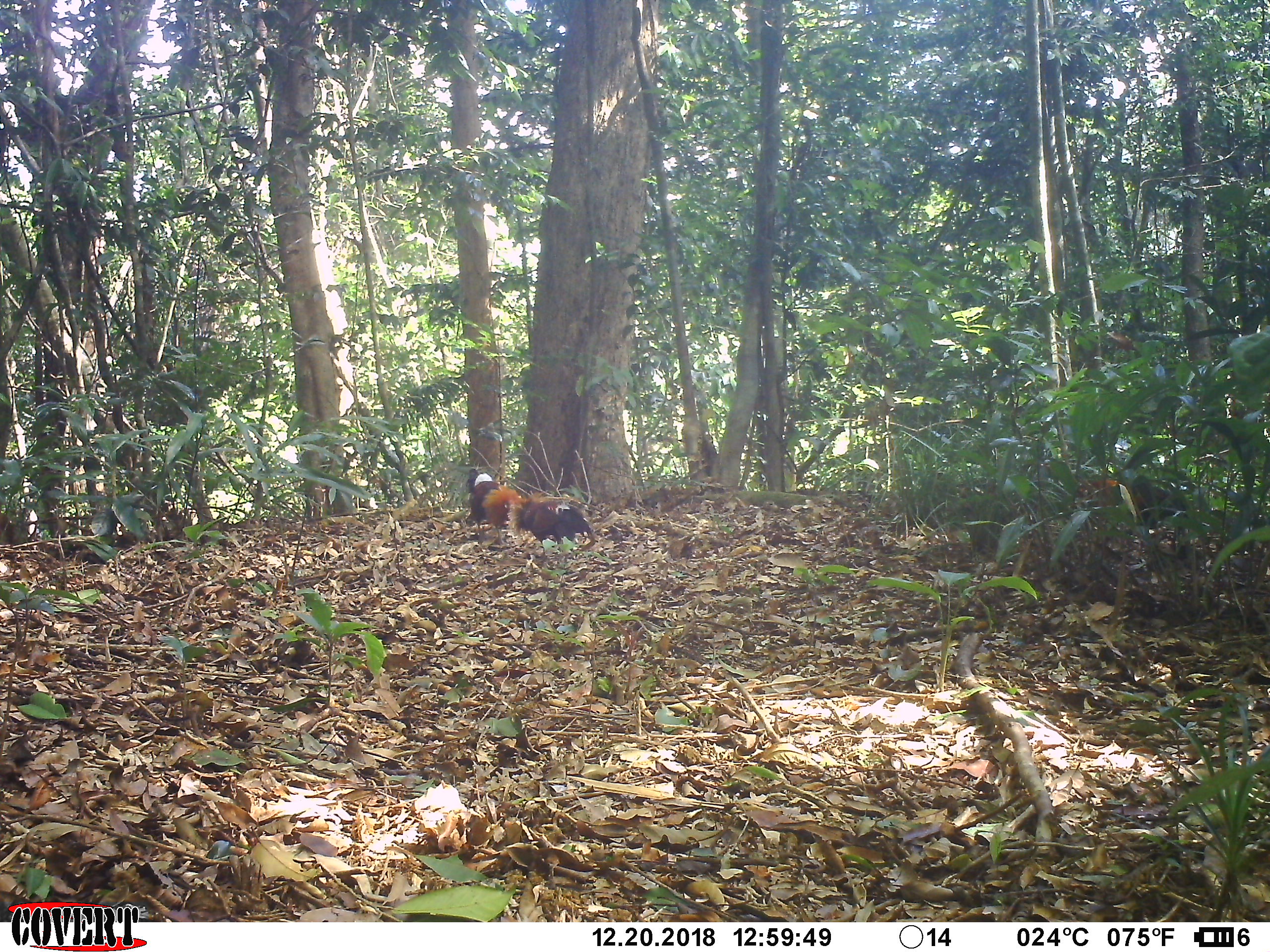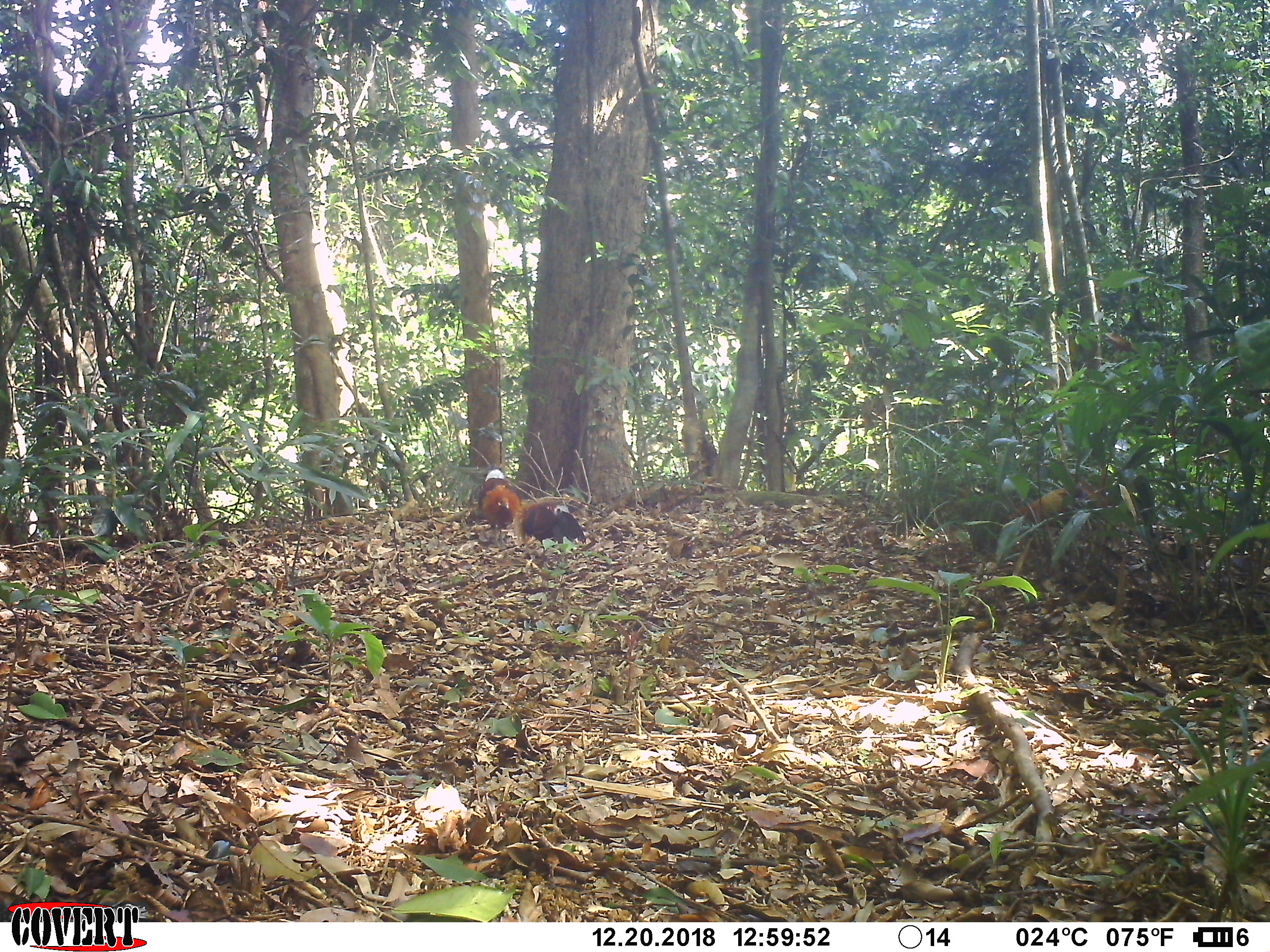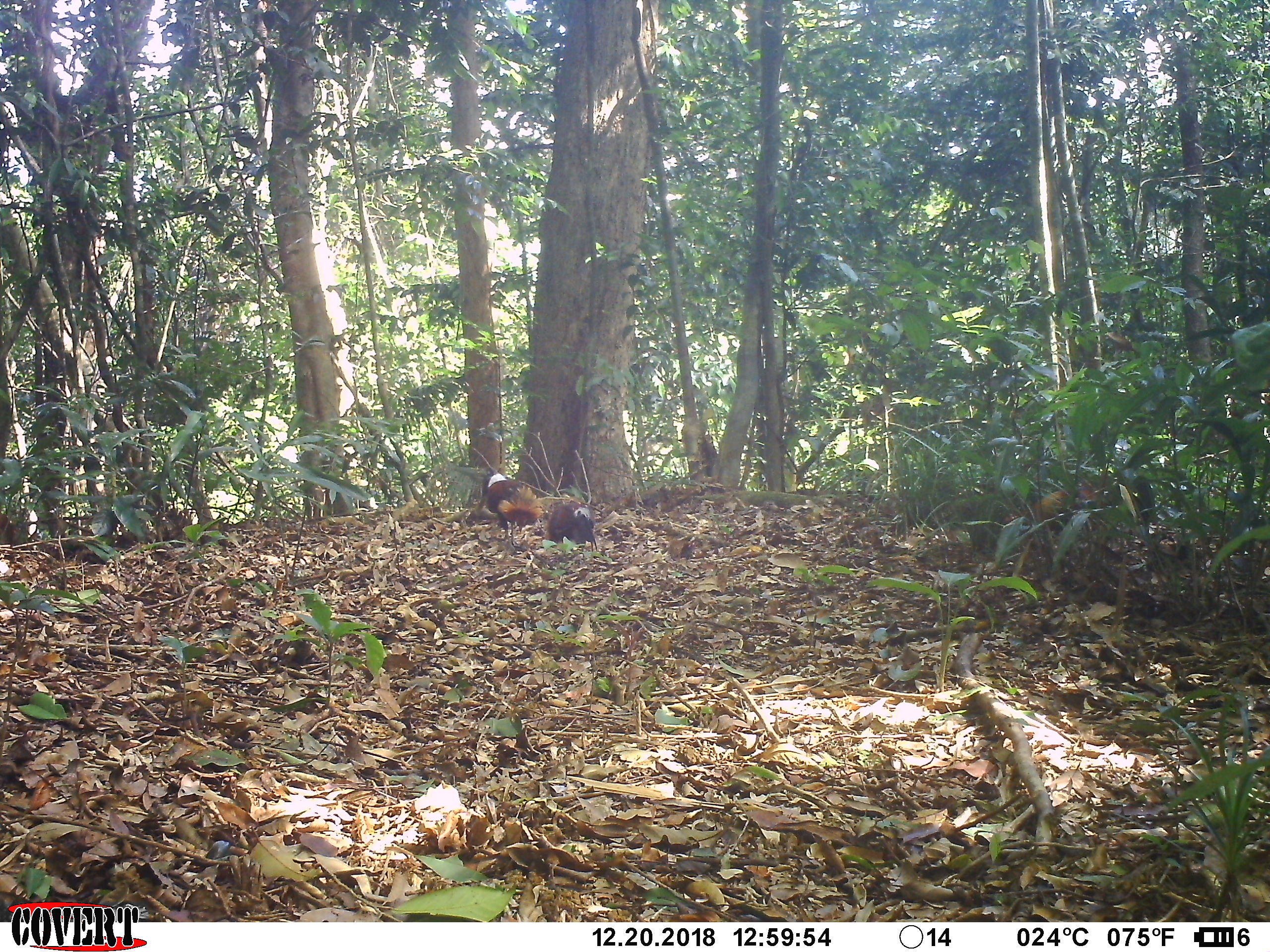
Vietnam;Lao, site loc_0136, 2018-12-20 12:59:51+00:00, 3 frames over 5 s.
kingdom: Animalia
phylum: Chordata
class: Aves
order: Galliformes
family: Phasianidae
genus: Gallus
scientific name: Gallus gallus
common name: red junglefowl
Red junglefowl (Gallus gallus). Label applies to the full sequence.